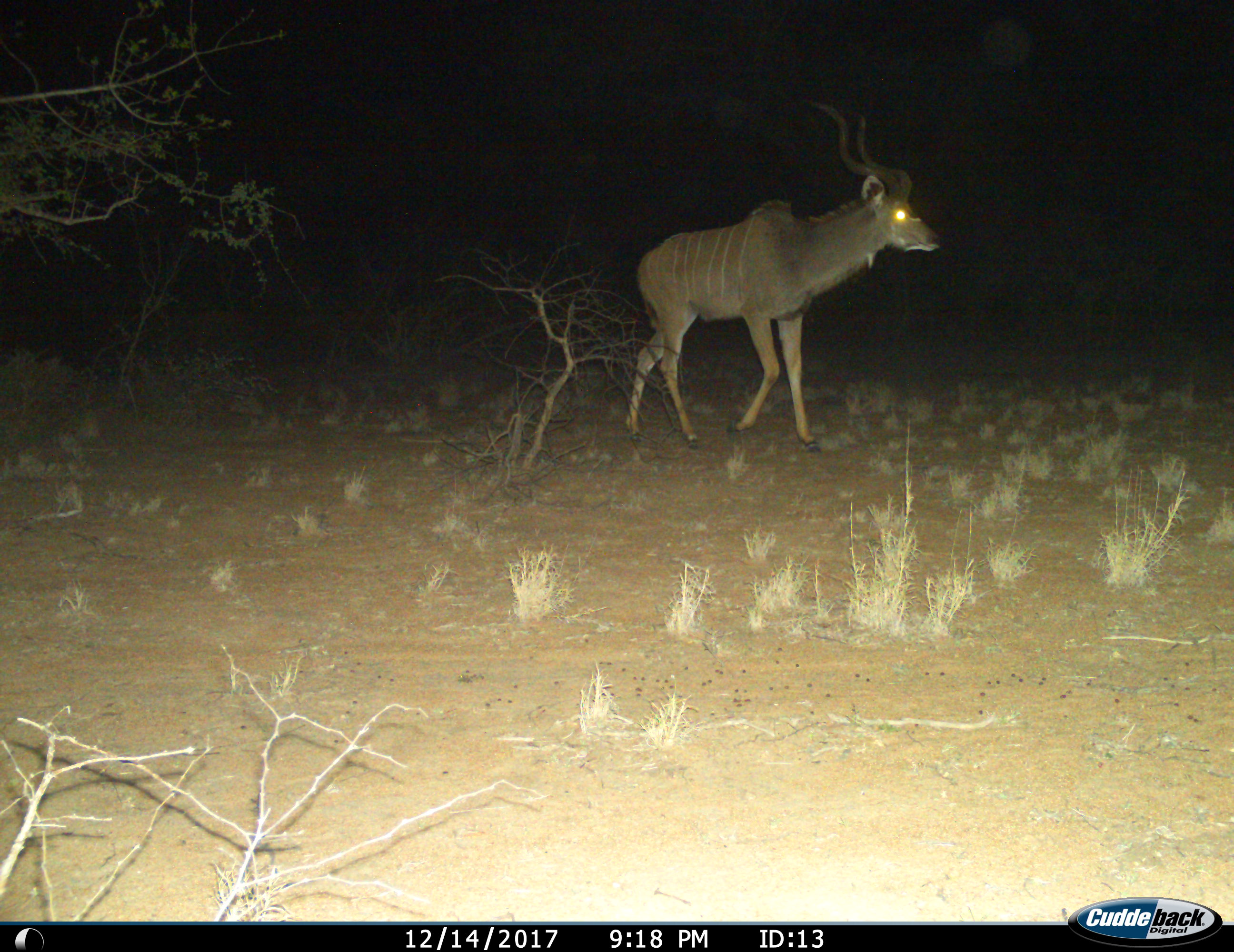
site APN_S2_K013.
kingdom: Animalia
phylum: Chordata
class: Mammalia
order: Artiodactyla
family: Bovidae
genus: Tragelaphus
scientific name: Tragelaphus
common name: kudu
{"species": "kudu (Tragelaphus)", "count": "1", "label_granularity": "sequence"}